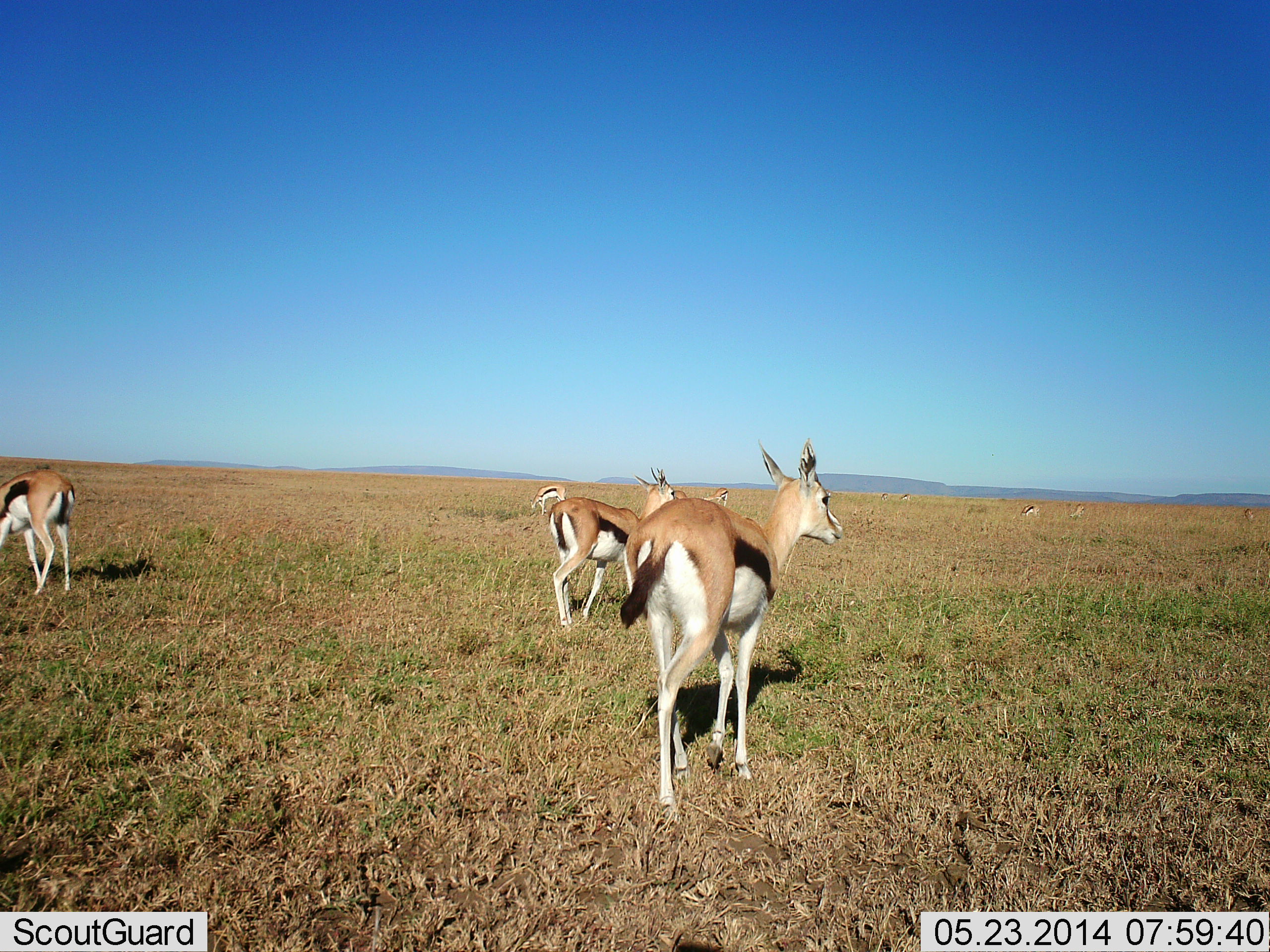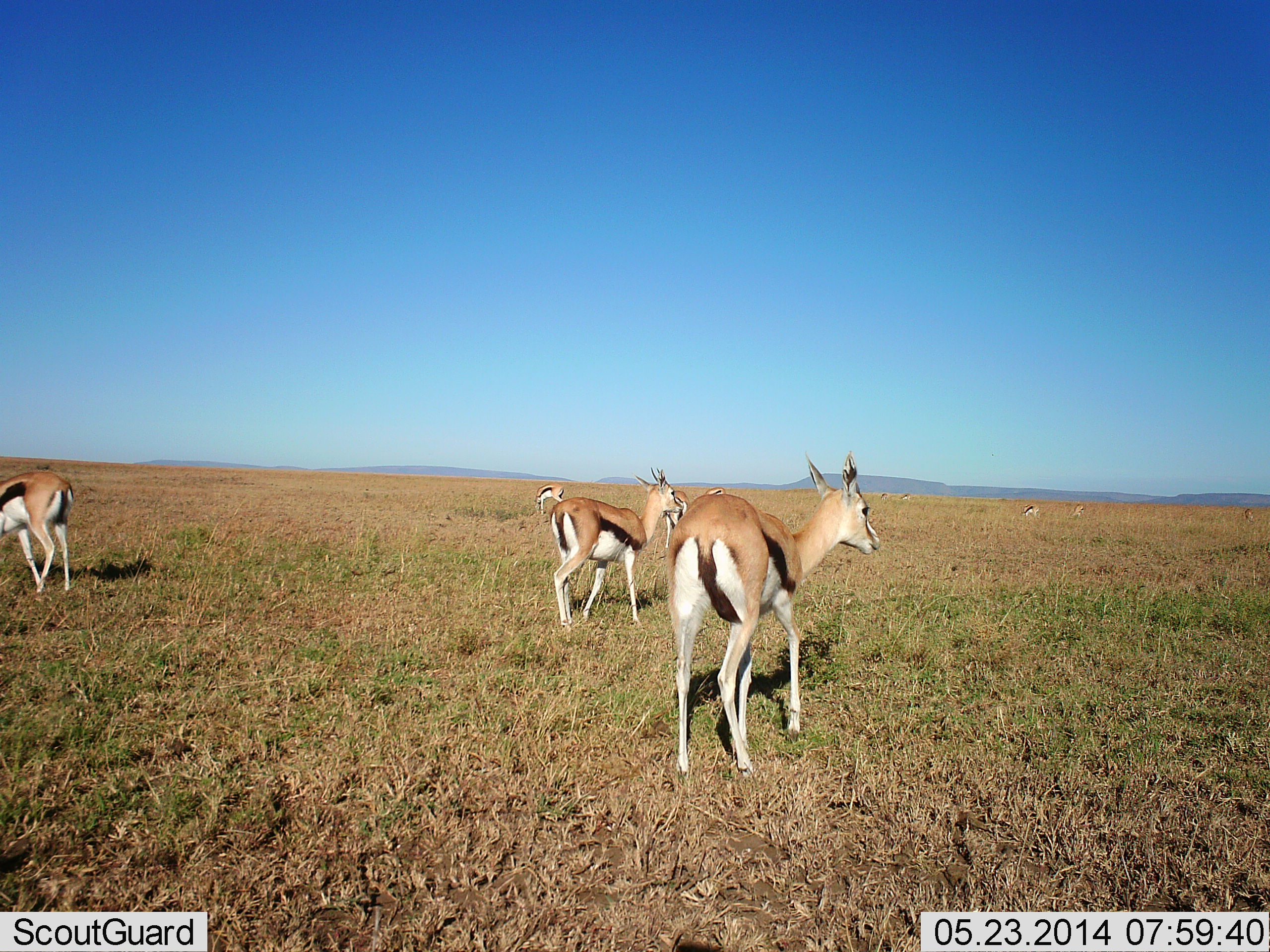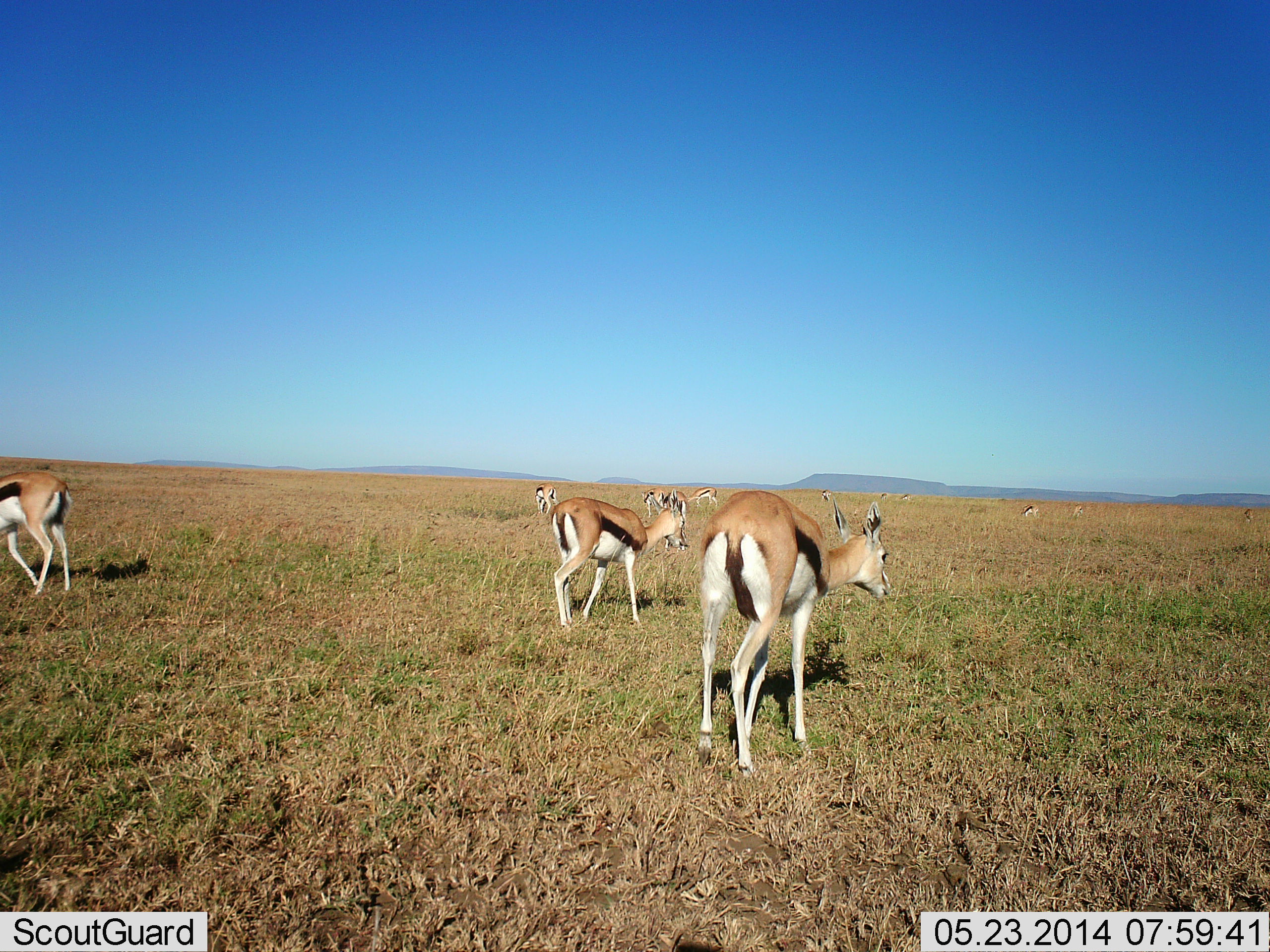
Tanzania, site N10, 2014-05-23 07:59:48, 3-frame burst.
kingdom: Animalia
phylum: Chordata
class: Mammalia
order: Artiodactyla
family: Bovidae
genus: Eudorcas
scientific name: Eudorcas thomsonii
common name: thomson's gazelle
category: gazellethomsons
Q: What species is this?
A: Gazellethomsons (thomson's gazelle) (Eudorcas thomsonii).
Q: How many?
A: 8.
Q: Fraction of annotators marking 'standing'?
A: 80%.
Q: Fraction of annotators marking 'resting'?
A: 0%.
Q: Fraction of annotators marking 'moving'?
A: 90%.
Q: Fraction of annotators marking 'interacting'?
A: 0%.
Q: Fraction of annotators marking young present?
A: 0%.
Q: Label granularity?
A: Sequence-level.